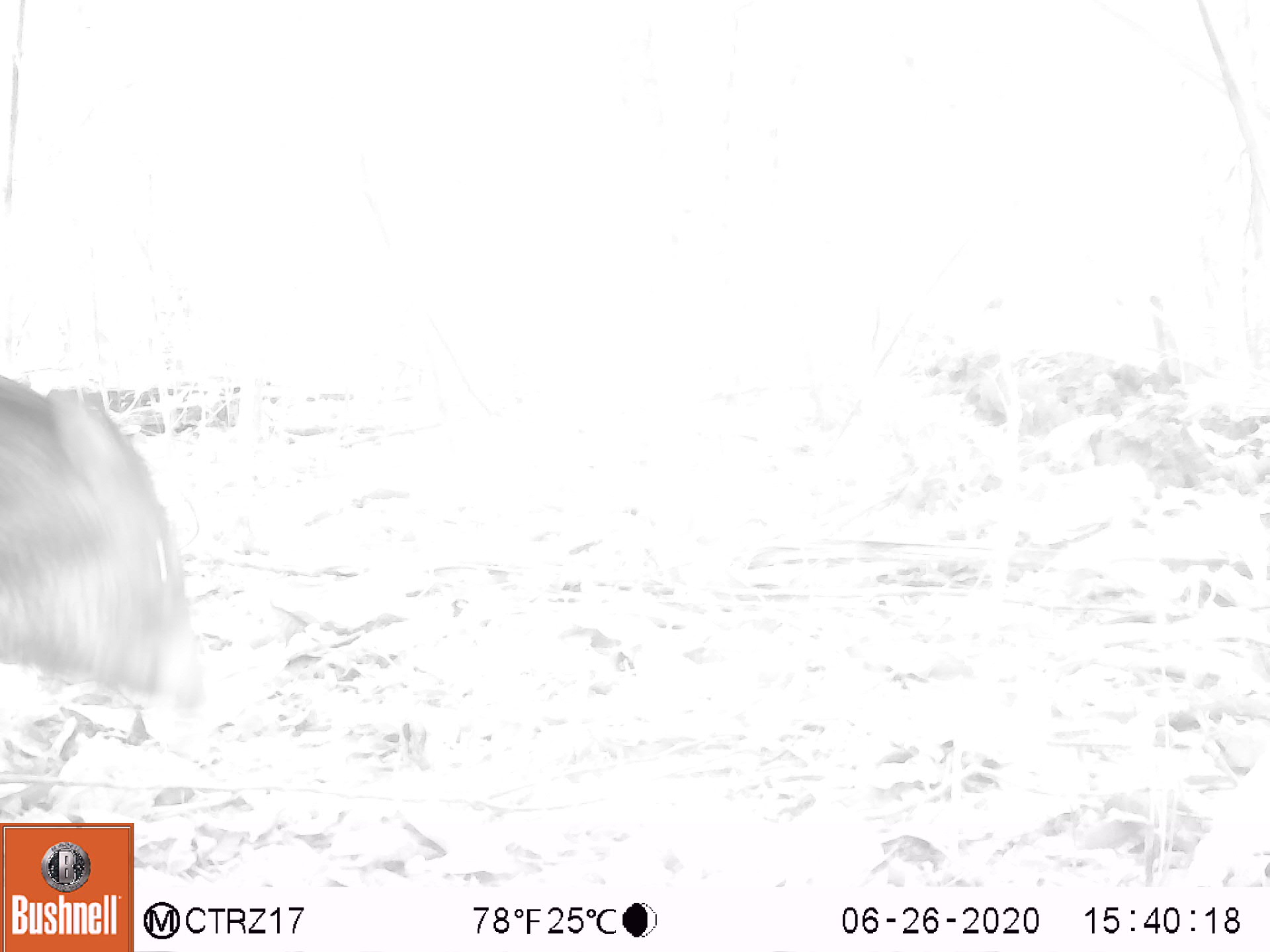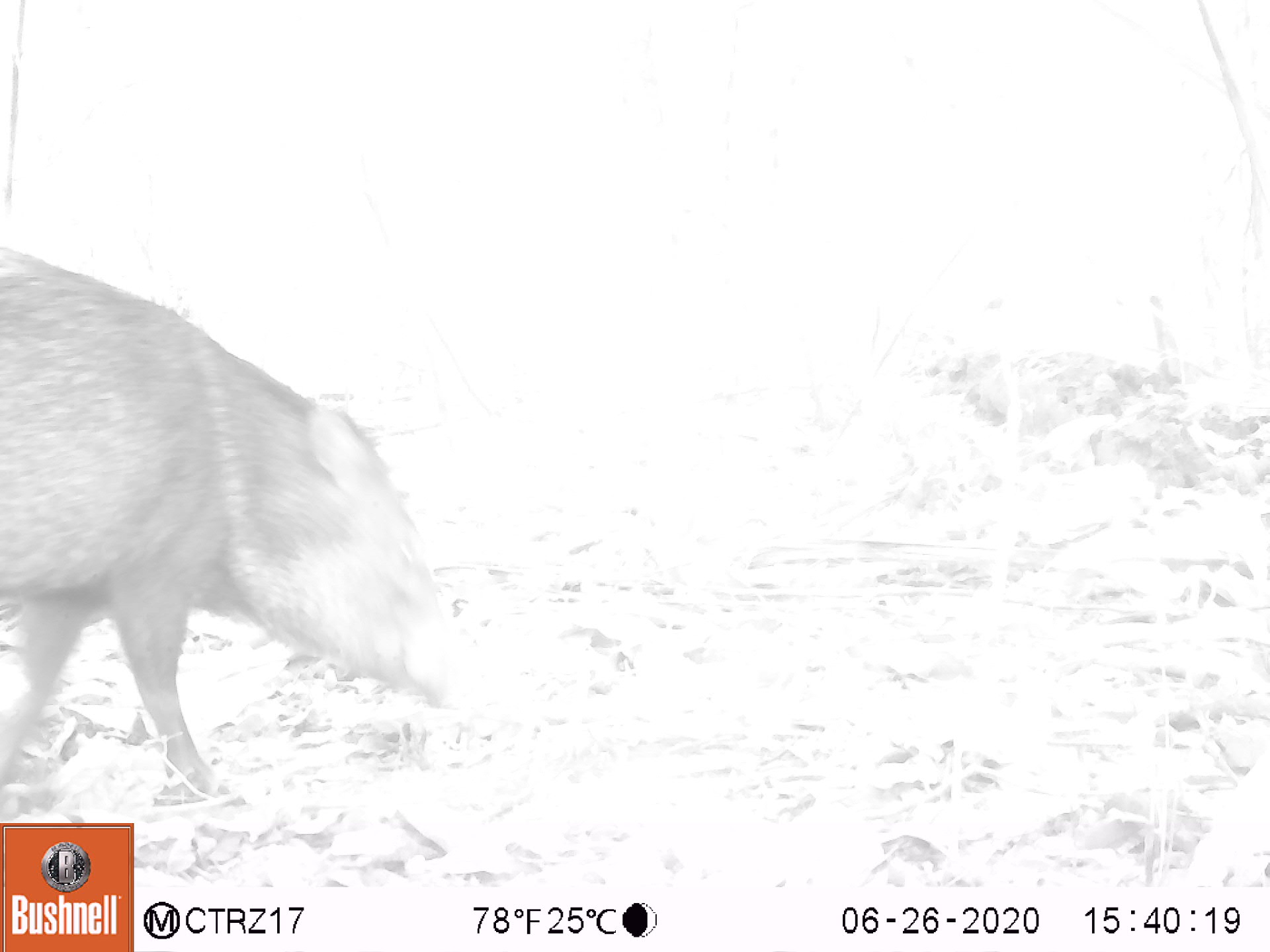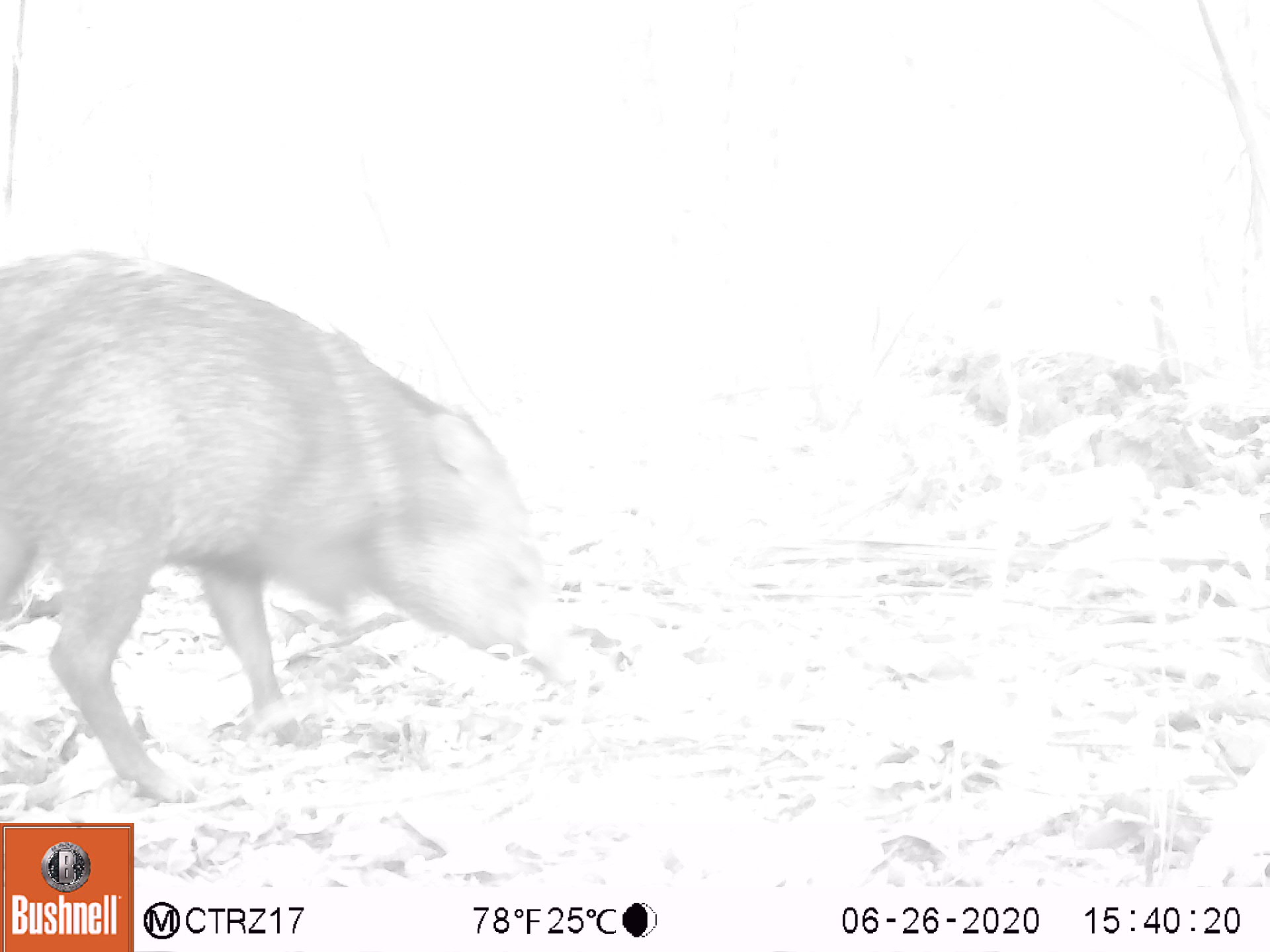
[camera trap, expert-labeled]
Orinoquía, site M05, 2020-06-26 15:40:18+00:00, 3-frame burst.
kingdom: Animalia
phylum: Chordata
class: Mammalia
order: Artiodactyla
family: Tayassuidae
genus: Pecari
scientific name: Pecari tajacu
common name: collared peccary